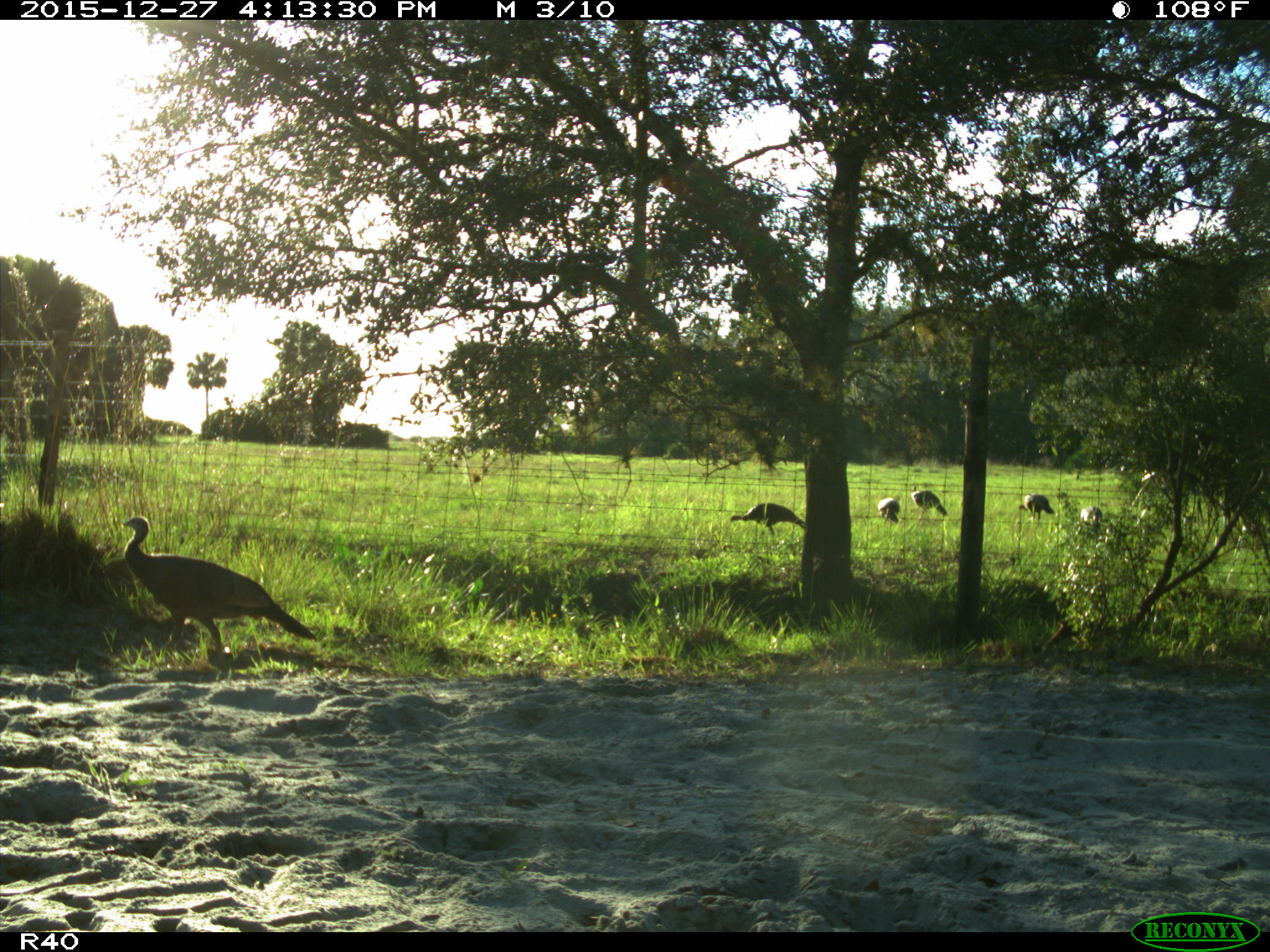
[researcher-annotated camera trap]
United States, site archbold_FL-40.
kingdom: Animalia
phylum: Chordata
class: Aves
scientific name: Aves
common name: birds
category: unidentified bird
Unidentified bird (birds) (Aves).